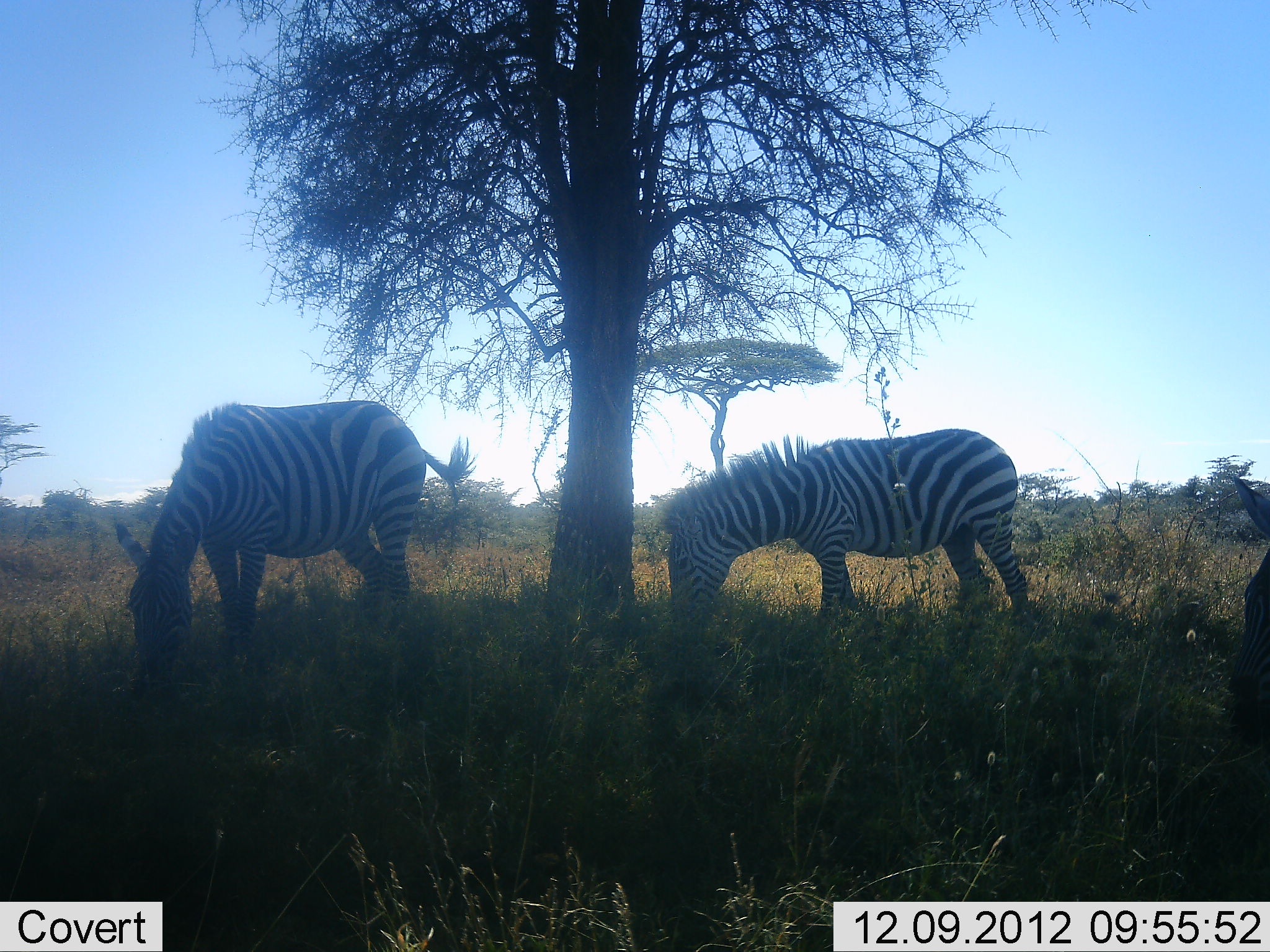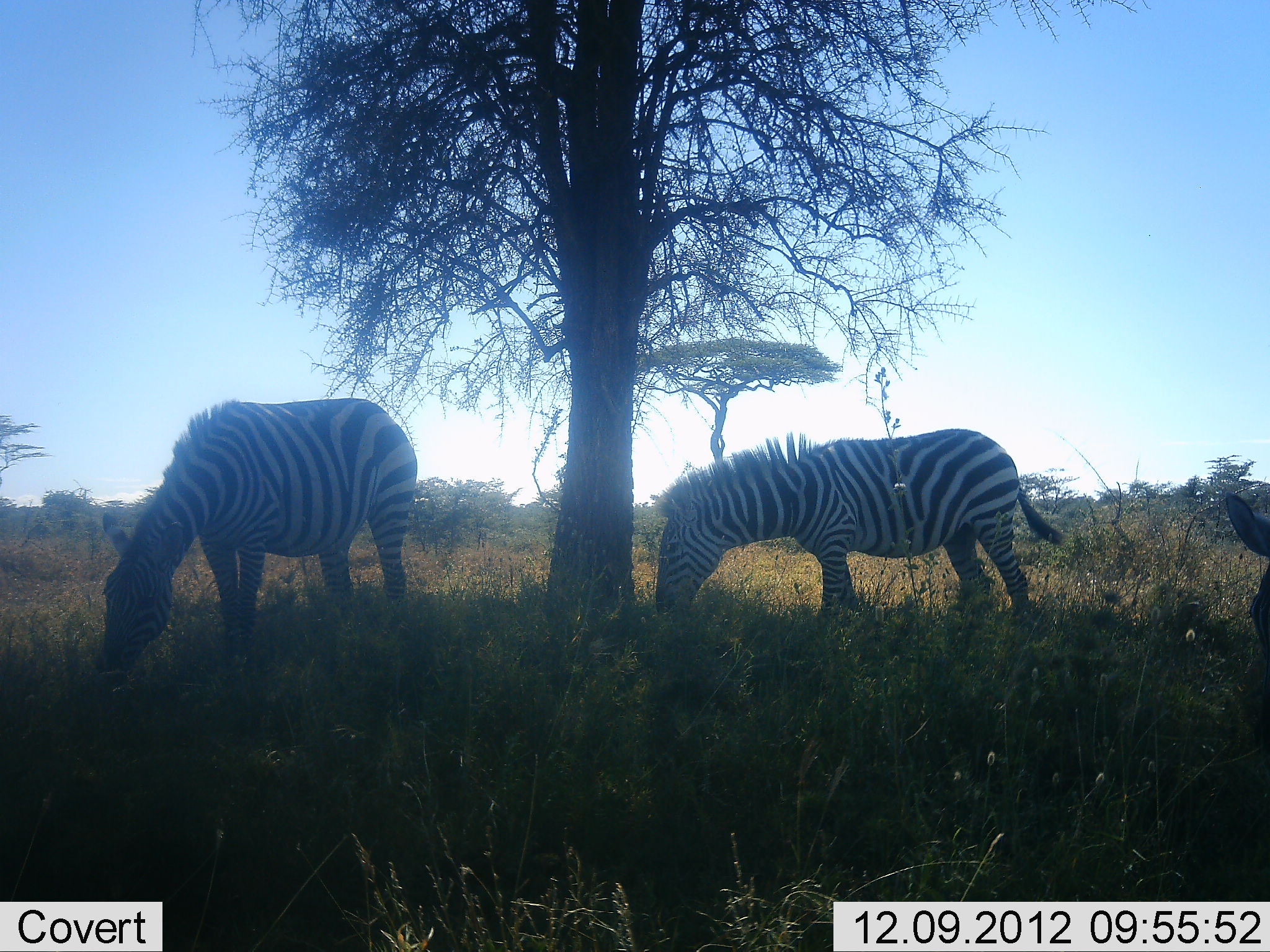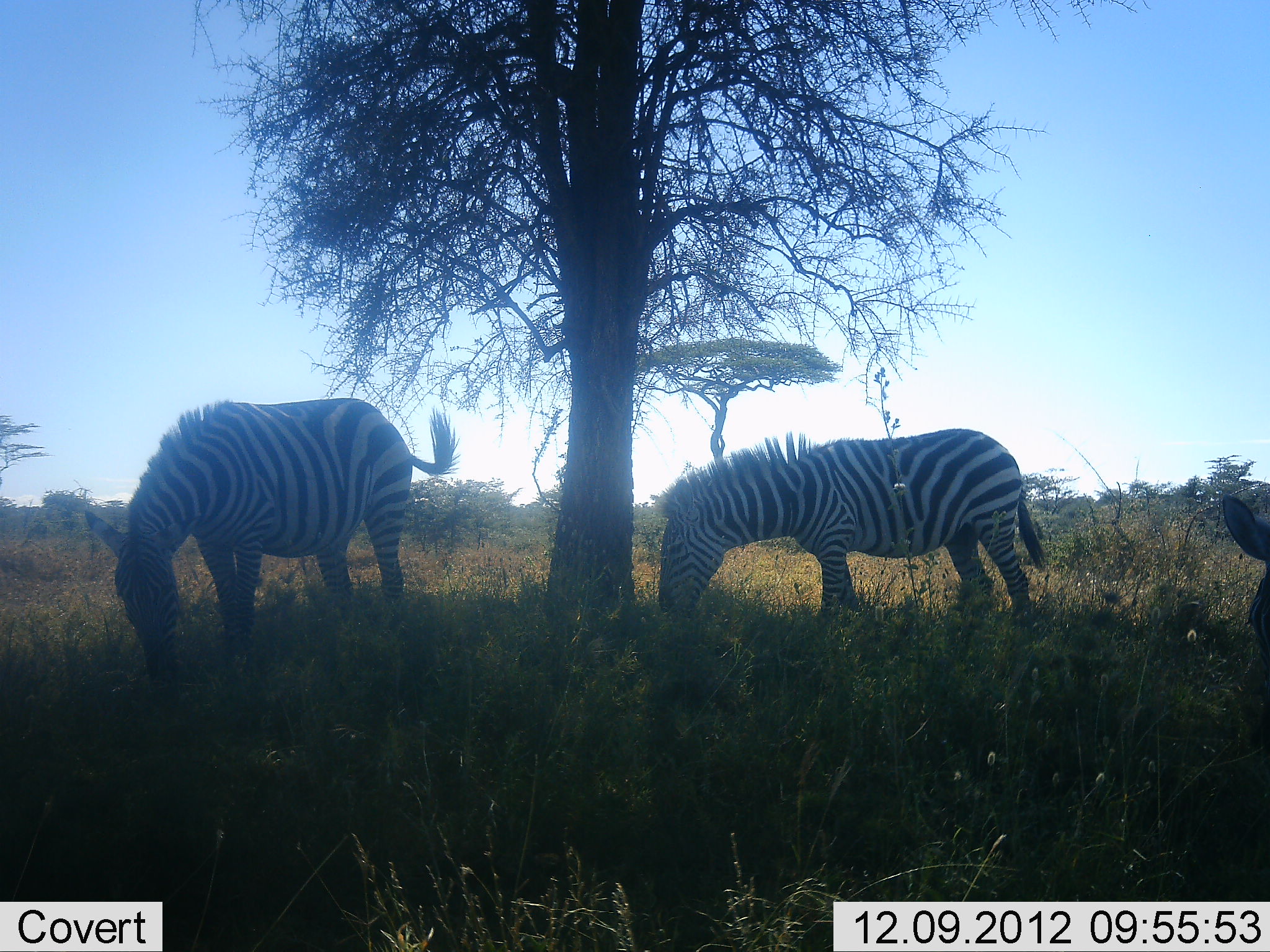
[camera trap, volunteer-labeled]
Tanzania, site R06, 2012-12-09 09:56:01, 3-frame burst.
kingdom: Animalia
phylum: Chordata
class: Mammalia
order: Perissodactyla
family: Equidae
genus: Equus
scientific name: Equus quagga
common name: plains zebra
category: zebra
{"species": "zebra (plains zebra) (Equus quagga)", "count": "3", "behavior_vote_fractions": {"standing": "20%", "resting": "0%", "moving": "0%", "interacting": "0%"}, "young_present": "0%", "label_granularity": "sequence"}